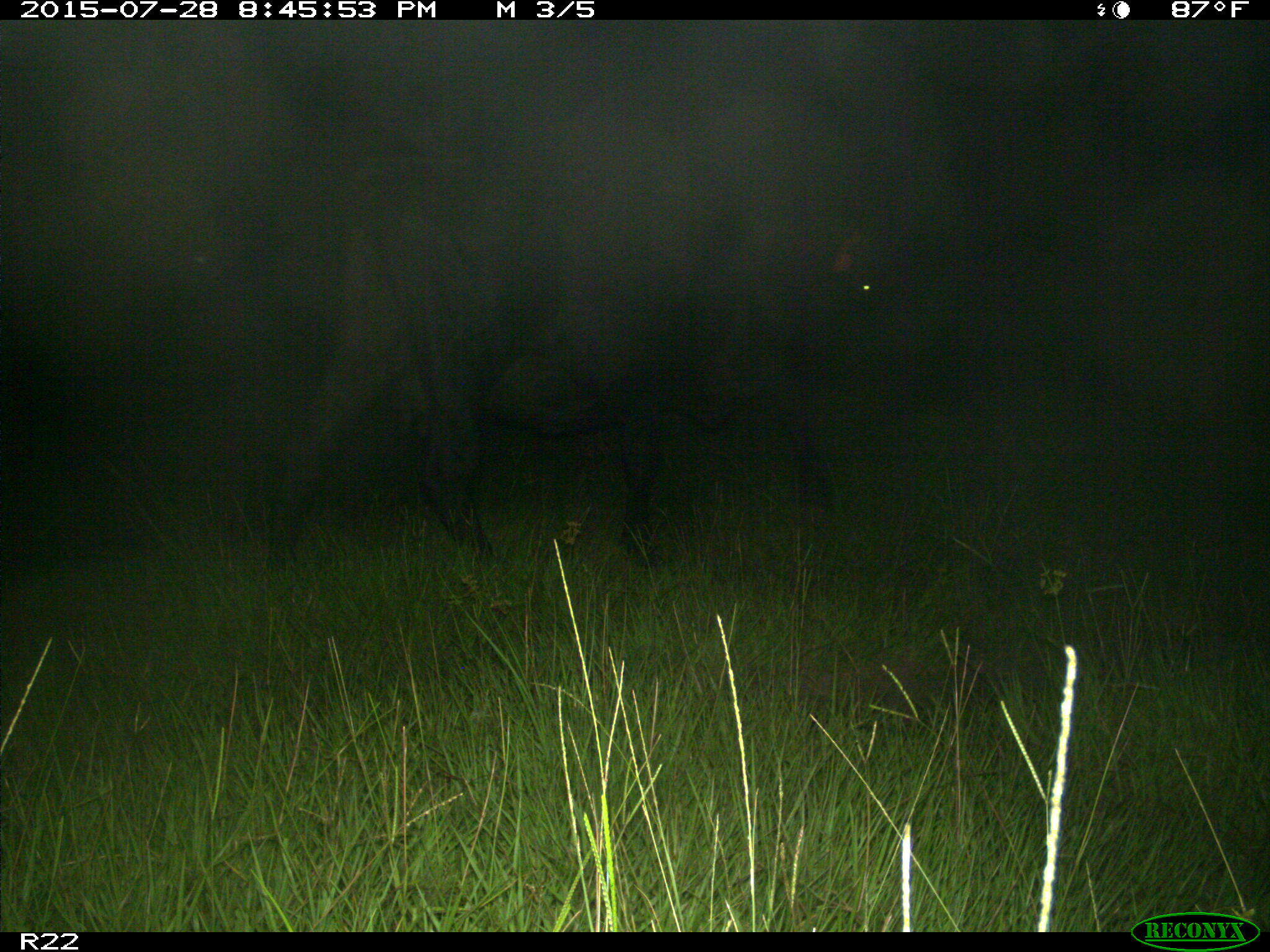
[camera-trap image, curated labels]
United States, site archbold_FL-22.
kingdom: Animalia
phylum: Chordata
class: Mammalia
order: Artiodactyla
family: Bovidae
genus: Bos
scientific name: Bos taurus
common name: domestic cow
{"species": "Bos taurus (domestic cow)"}